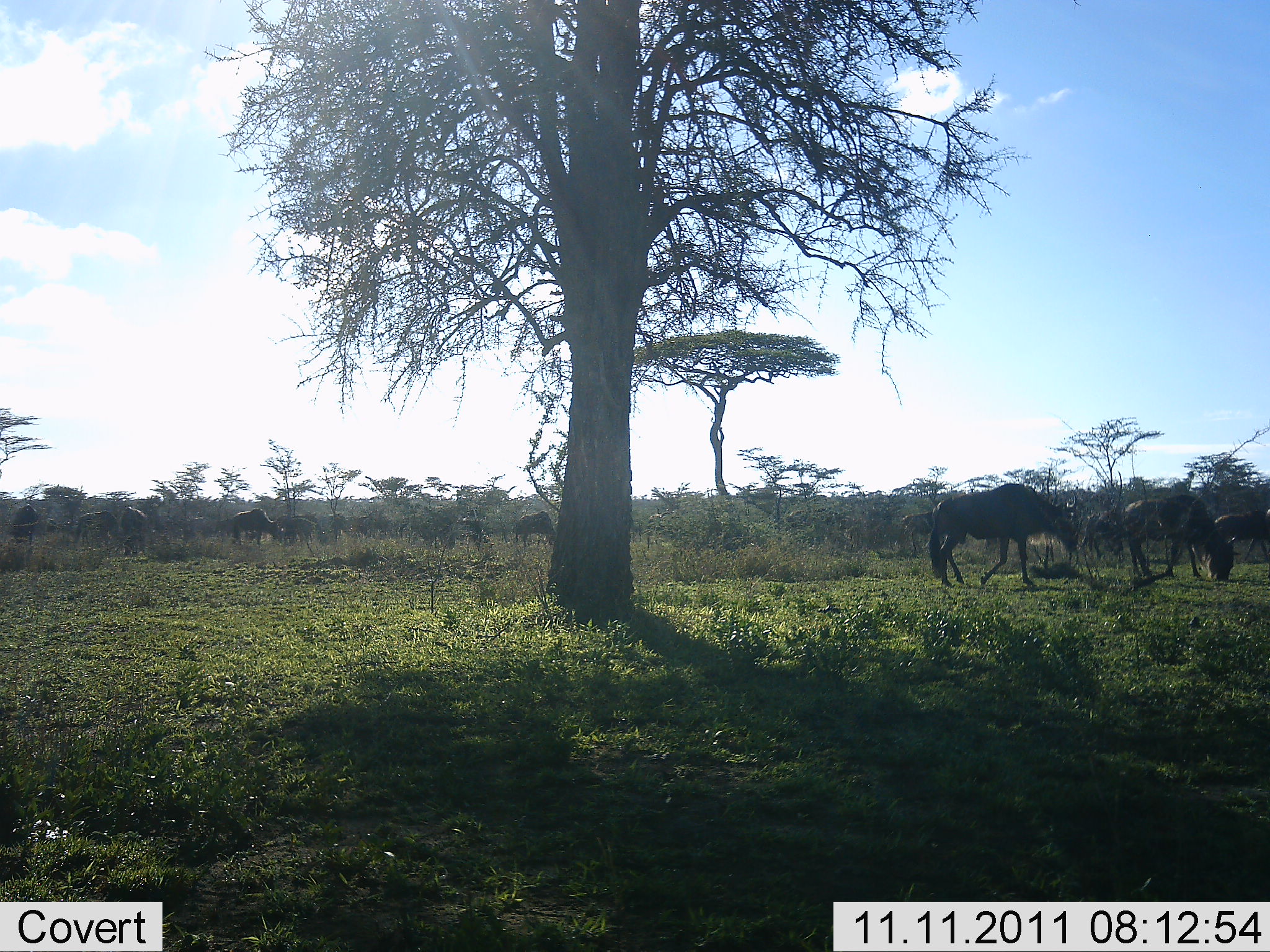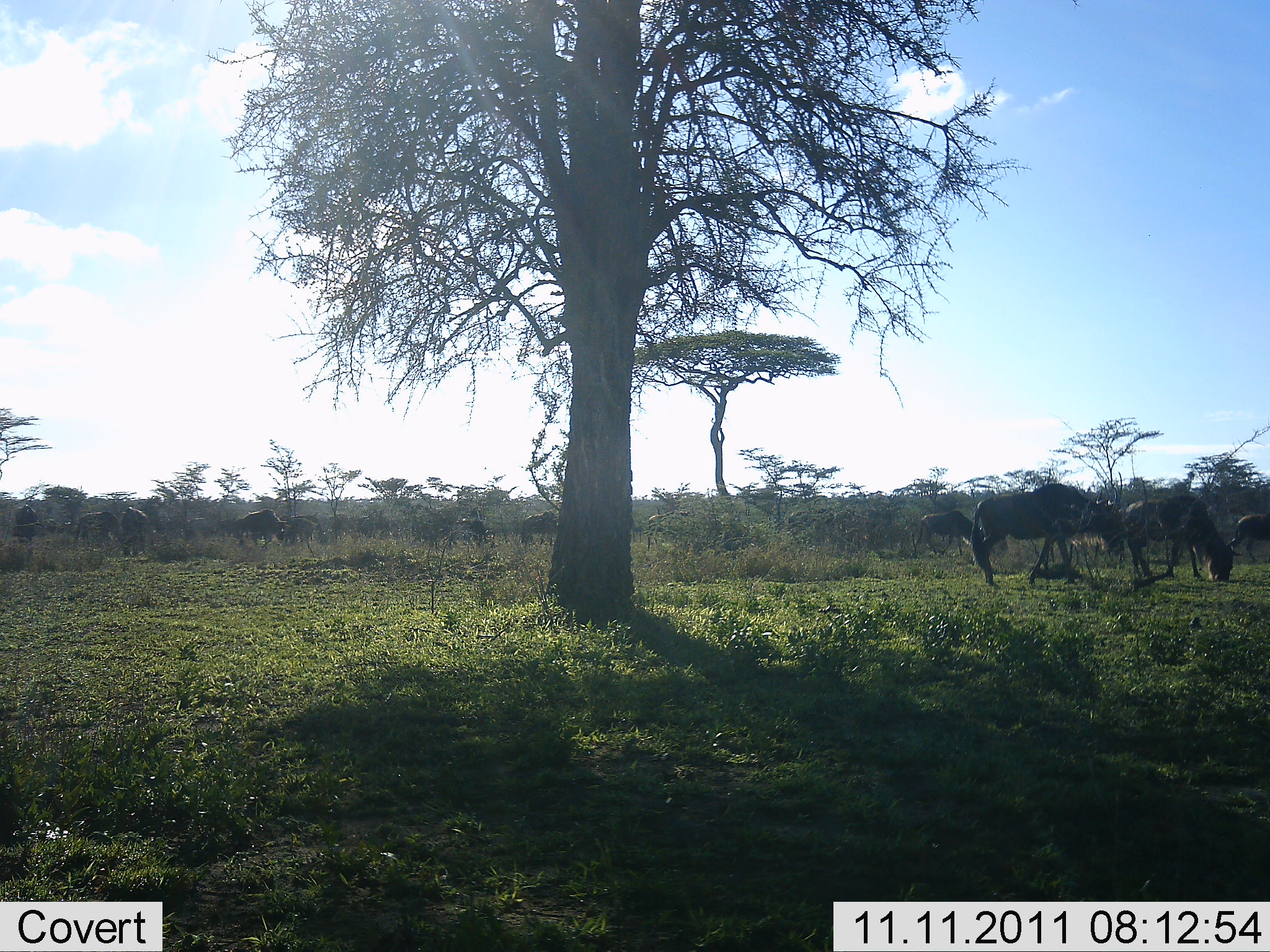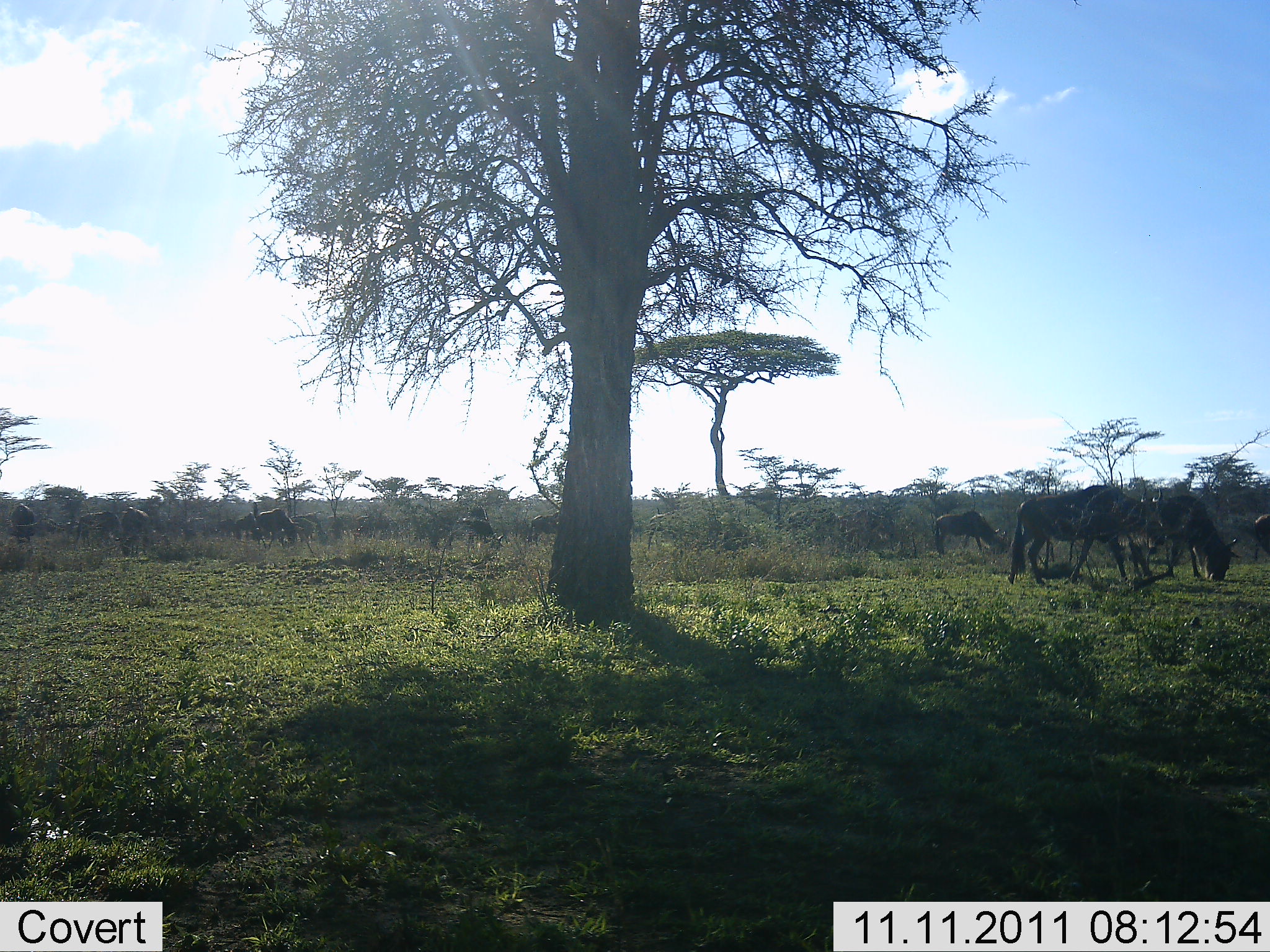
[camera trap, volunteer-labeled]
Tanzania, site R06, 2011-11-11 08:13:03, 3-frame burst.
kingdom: Animalia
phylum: Chordata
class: Mammalia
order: Artiodactyla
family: Bovidae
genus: Connochaetes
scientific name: Connochaetes taurinus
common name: blue wildebeest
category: wildebeest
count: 11-50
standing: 50%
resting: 0%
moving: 58%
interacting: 0%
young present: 0%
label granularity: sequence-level